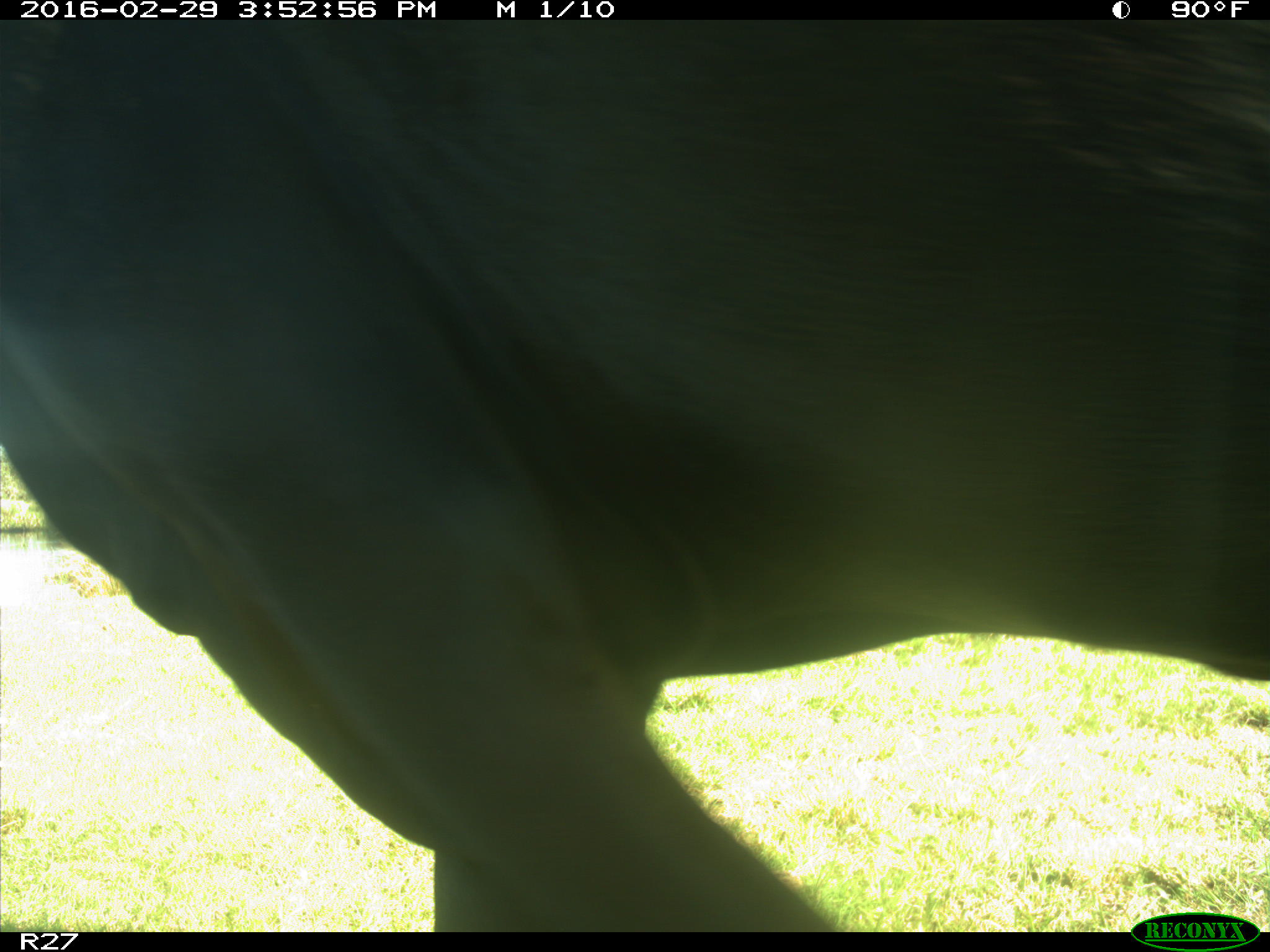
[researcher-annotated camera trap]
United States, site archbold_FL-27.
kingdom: Animalia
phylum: Chordata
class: Mammalia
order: Artiodactyla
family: Bovidae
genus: Bos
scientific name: Bos taurus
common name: domestic cow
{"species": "Bos taurus (domestic cow)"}